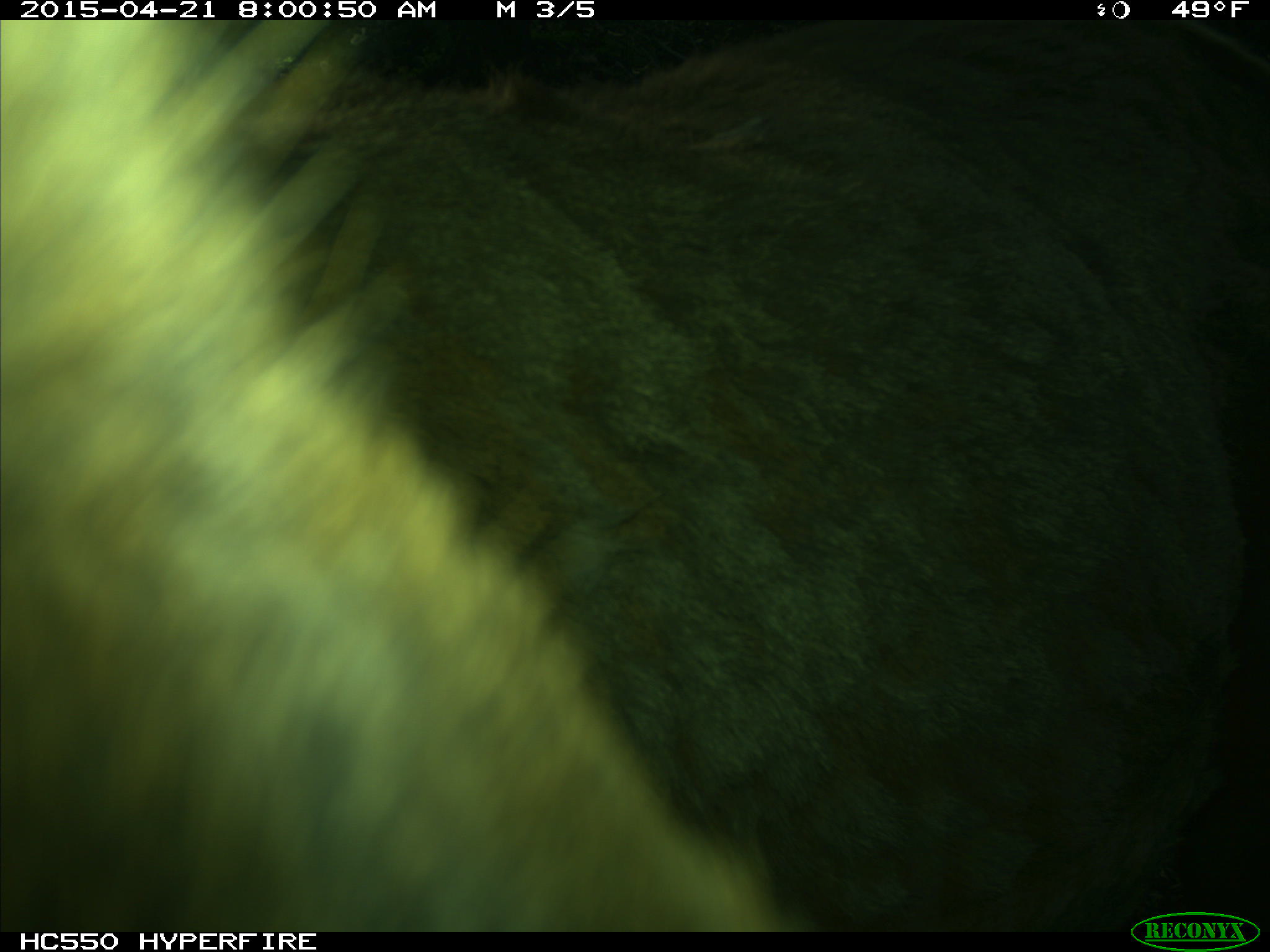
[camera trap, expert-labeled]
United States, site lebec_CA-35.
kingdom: Animalia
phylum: Chordata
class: Mammalia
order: Artiodactyla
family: Cervidae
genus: Cervus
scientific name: Cervus canadensis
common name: elk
Cervus canadensis (elk).